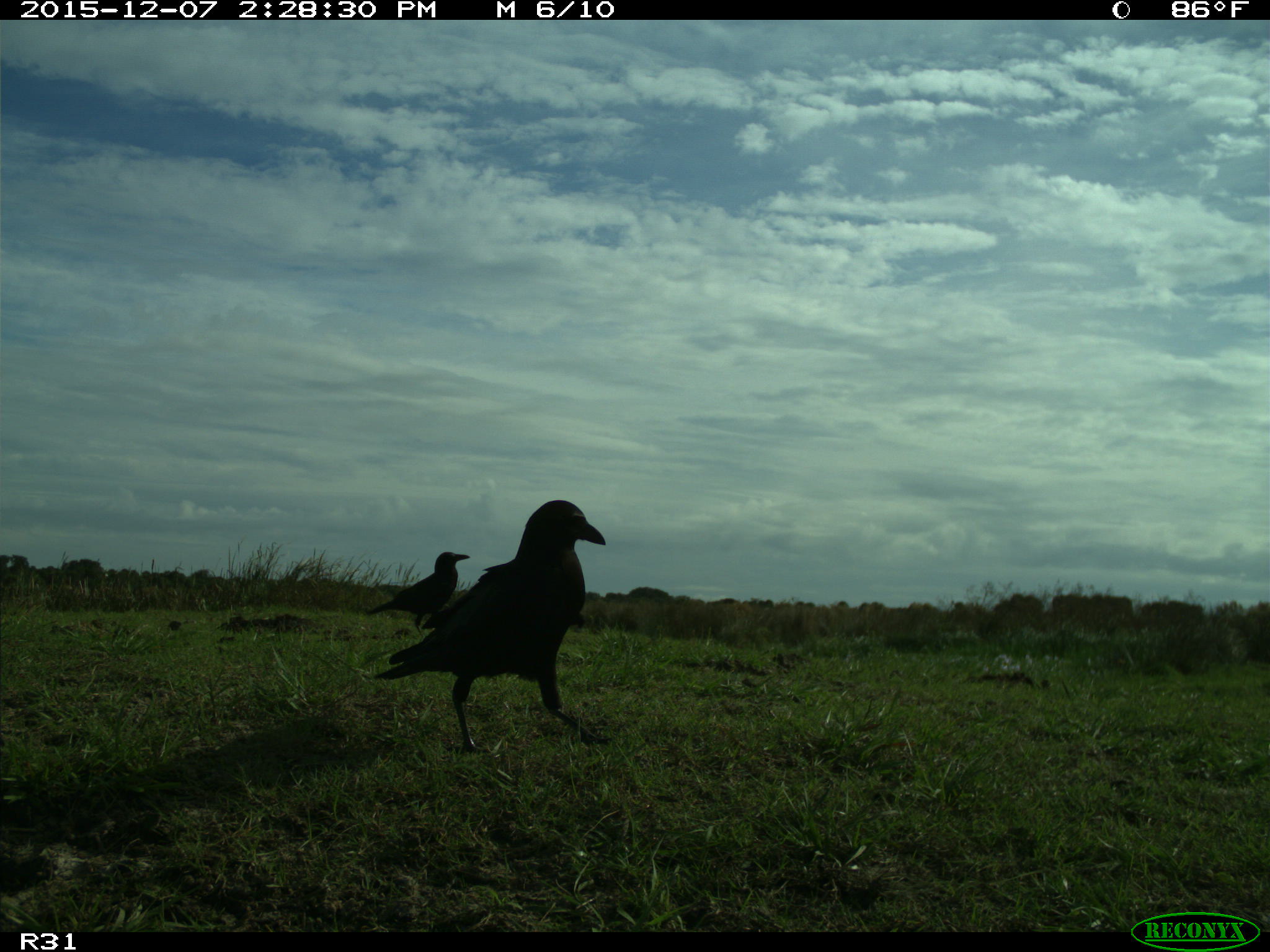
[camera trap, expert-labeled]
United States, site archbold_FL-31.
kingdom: Animalia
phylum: Chordata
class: Aves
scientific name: Aves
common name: birds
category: unidentified bird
Unidentified bird (birds) (Aves).